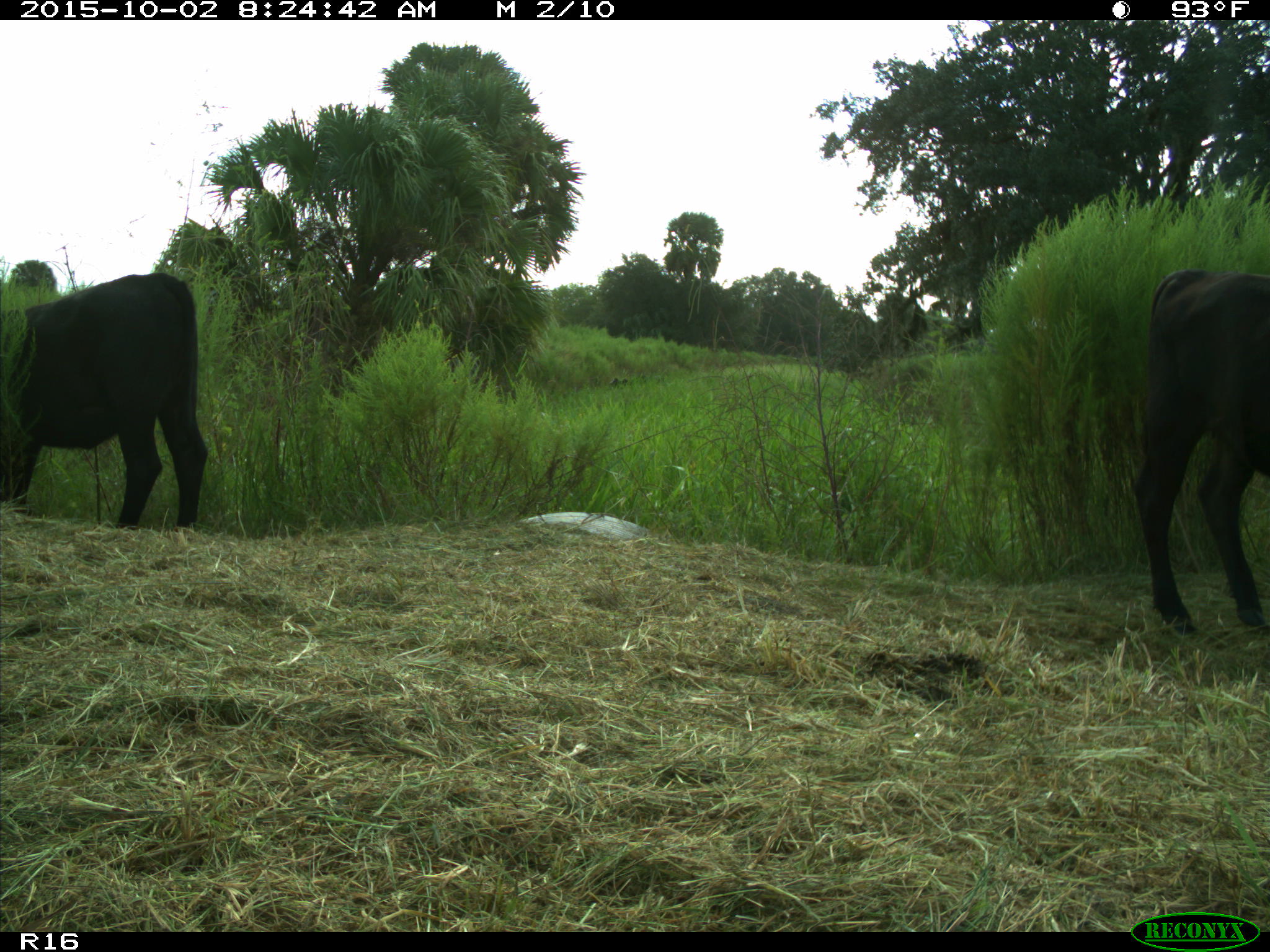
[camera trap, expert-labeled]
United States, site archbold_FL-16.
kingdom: Animalia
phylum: Chordata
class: Mammalia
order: Artiodactyla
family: Bovidae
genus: Bos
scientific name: Bos taurus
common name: domestic cow